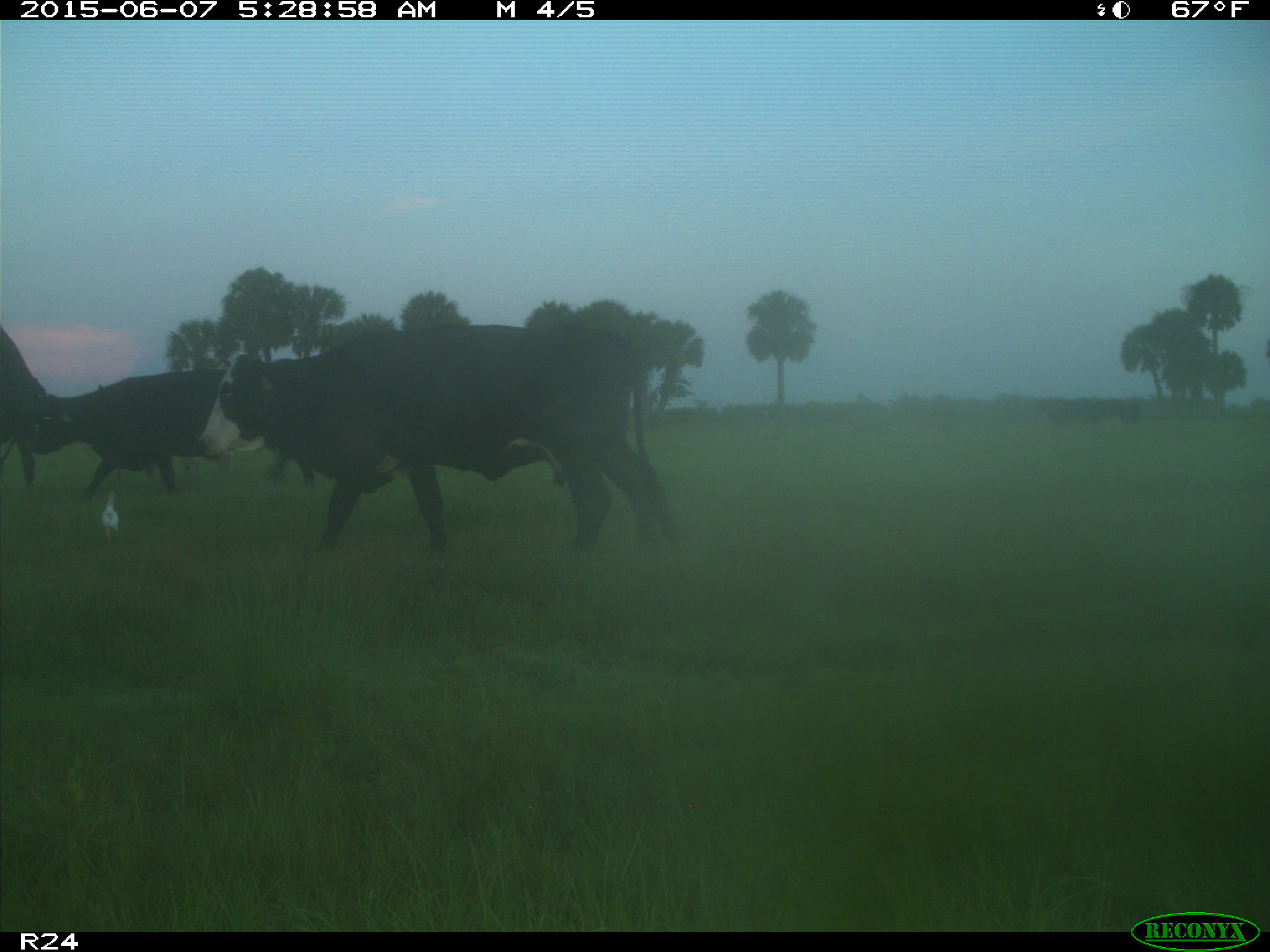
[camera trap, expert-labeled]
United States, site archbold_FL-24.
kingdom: Animalia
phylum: Chordata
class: Mammalia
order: Artiodactyla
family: Bovidae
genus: Bos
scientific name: Bos taurus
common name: domestic cow